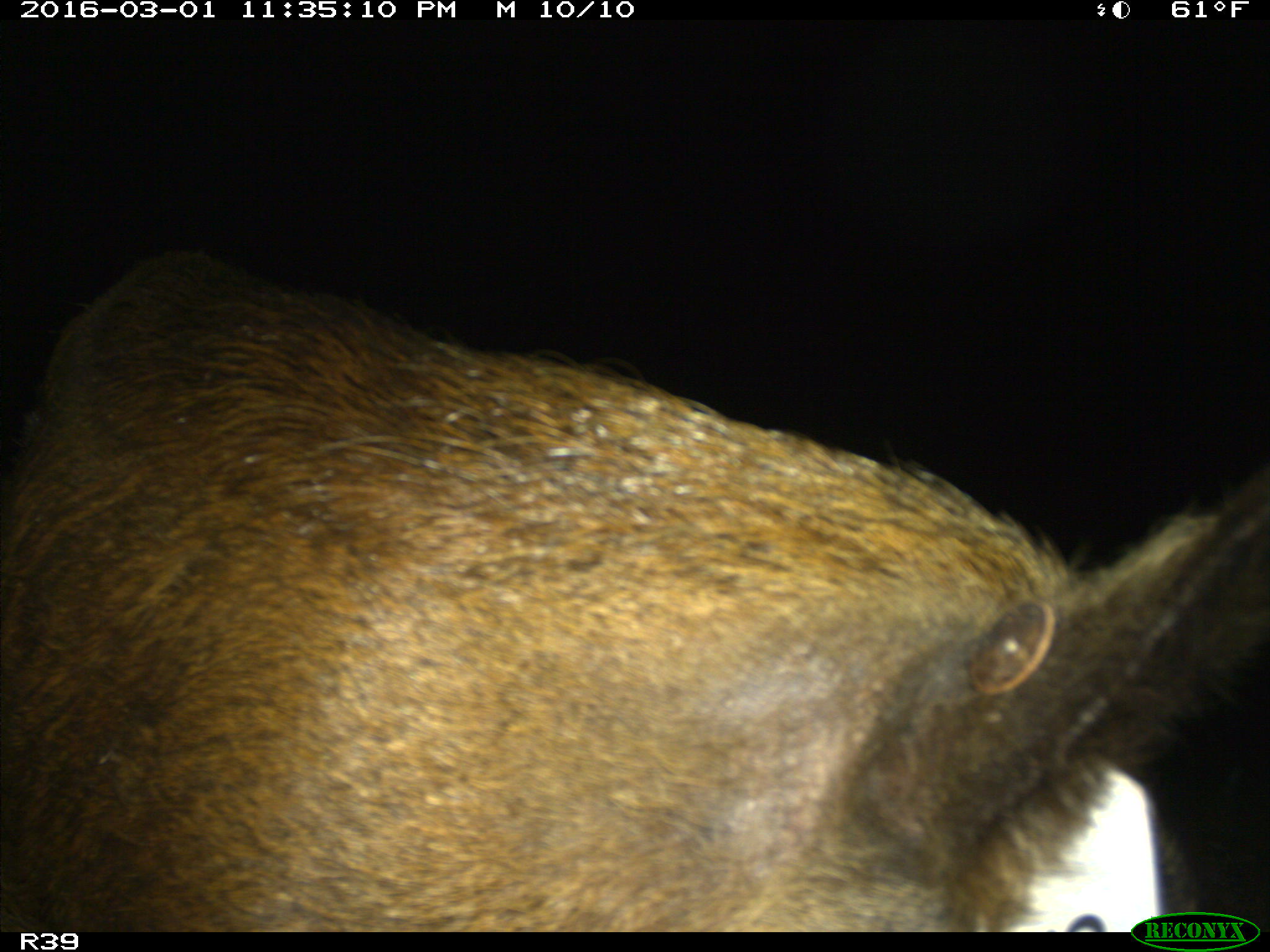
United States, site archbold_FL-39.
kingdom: Animalia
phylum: Chordata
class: Mammalia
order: Artiodactyla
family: Suidae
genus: Sus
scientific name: Sus scrofa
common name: wild boar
Sus scrofa (wild boar).